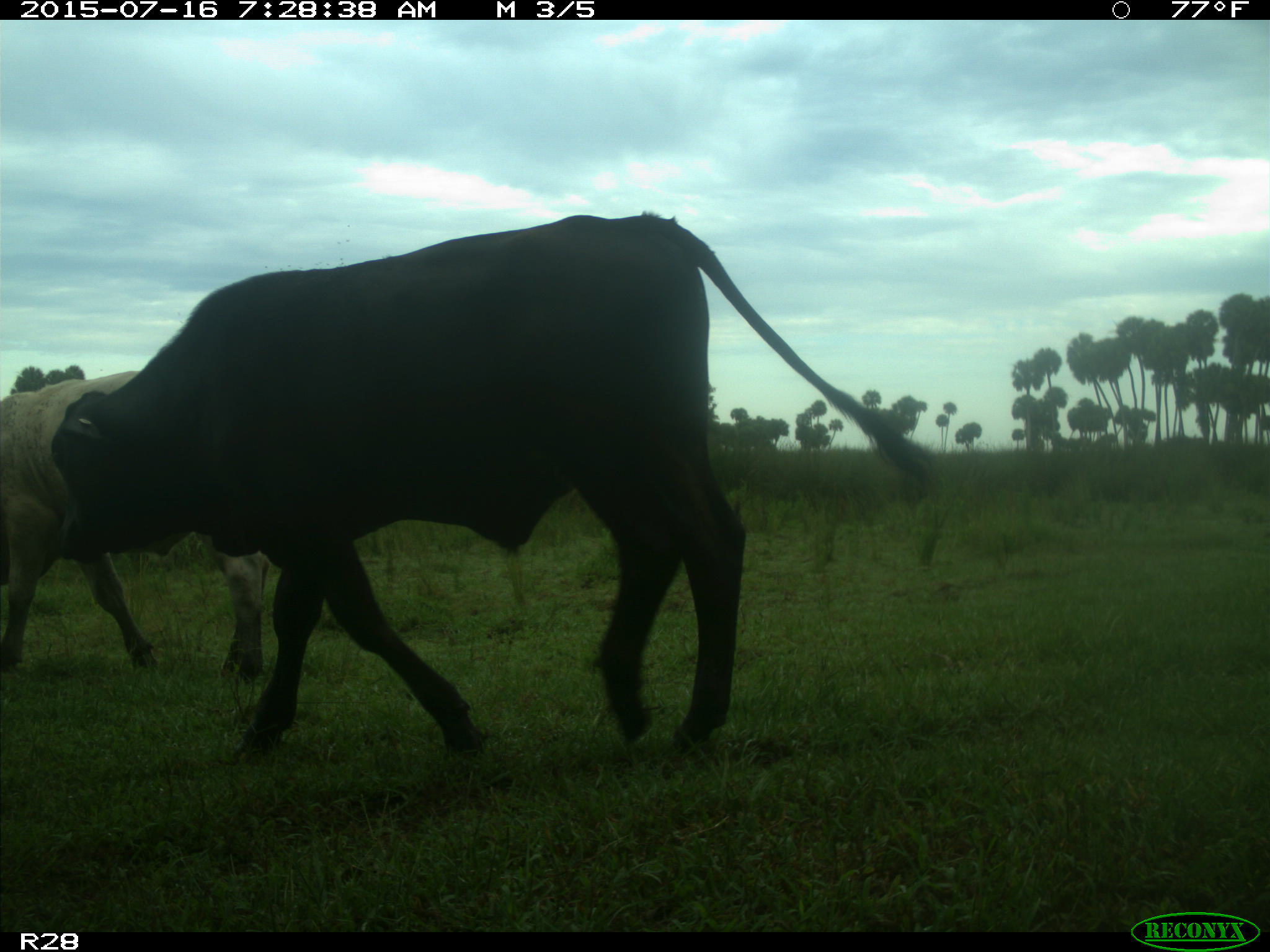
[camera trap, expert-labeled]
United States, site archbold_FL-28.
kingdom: Animalia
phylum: Chordata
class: Mammalia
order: Artiodactyla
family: Bovidae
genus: Bos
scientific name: Bos taurus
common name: domestic cow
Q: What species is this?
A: Bos taurus (domestic cow).